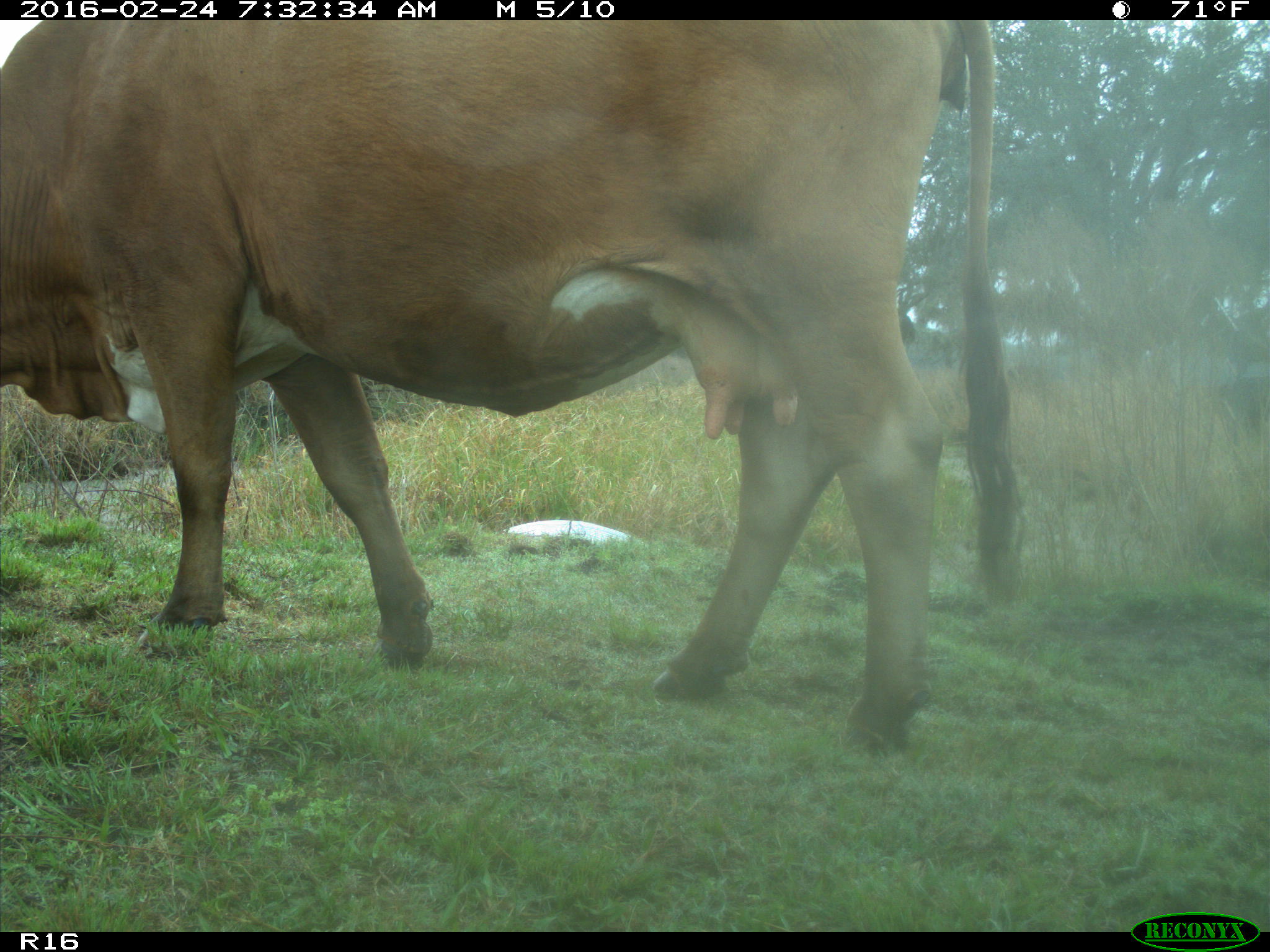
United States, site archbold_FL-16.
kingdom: Animalia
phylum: Chordata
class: Mammalia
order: Artiodactyla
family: Bovidae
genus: Bos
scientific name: Bos taurus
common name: domestic cow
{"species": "Bos taurus (domestic cow)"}